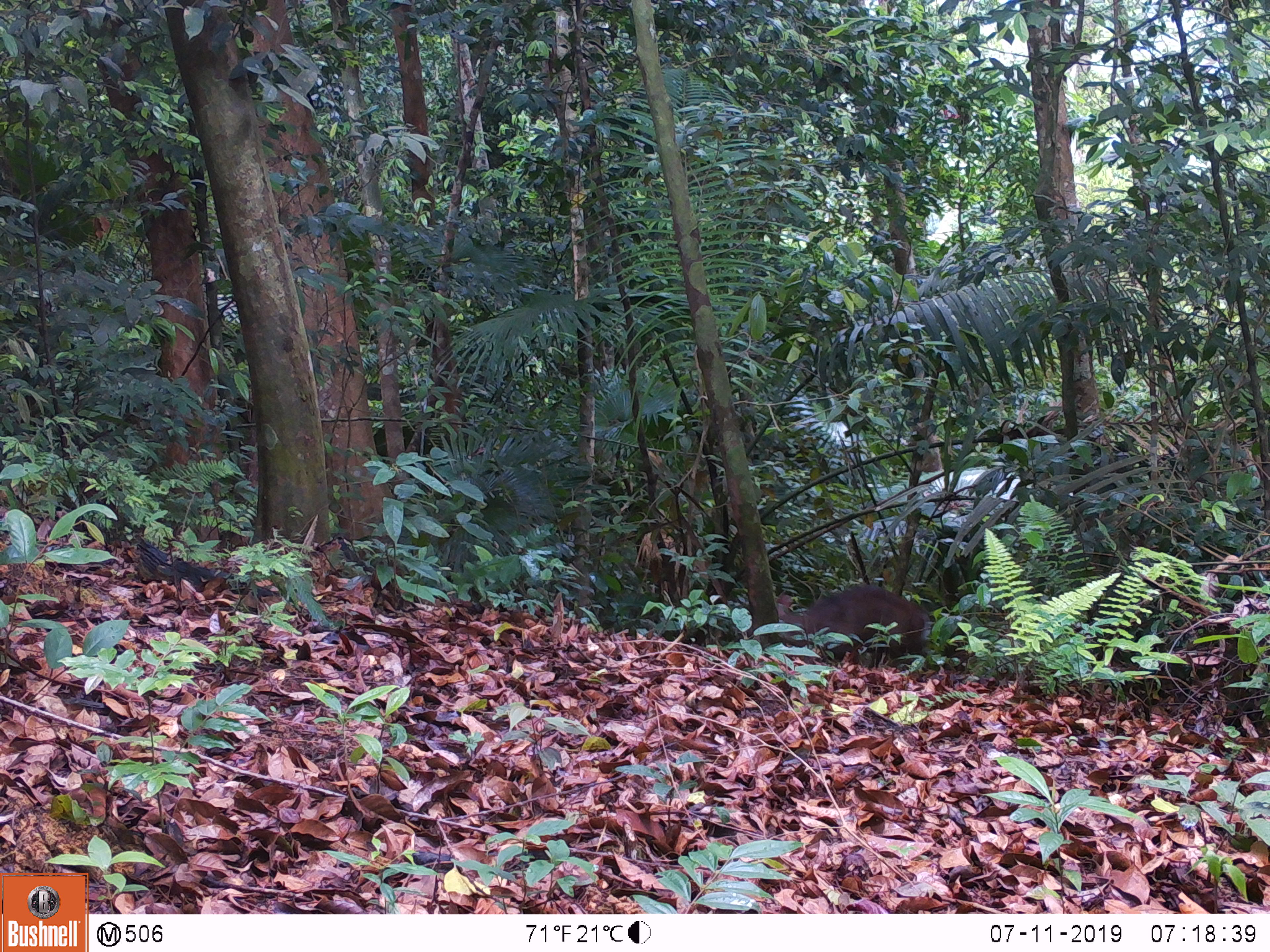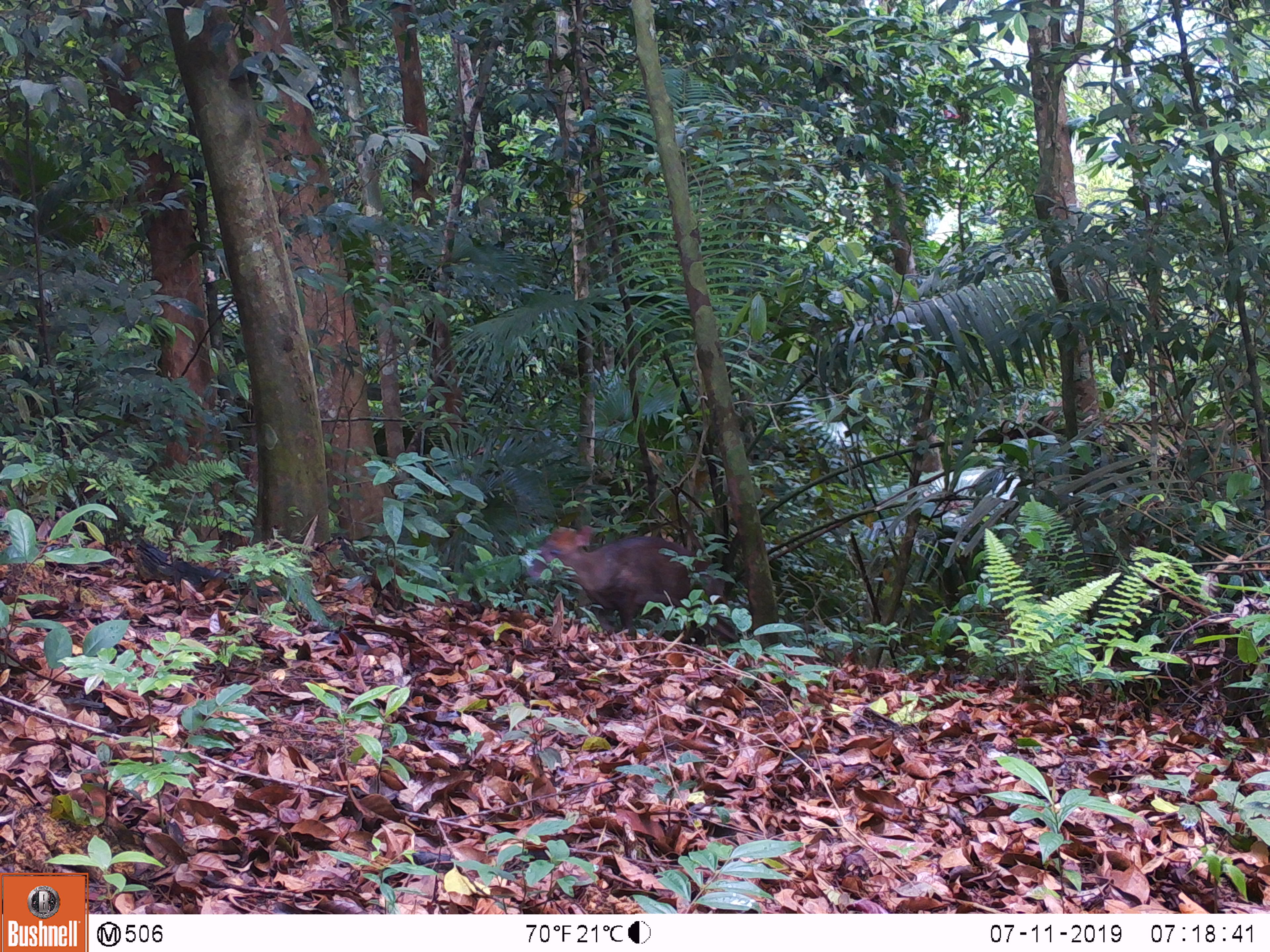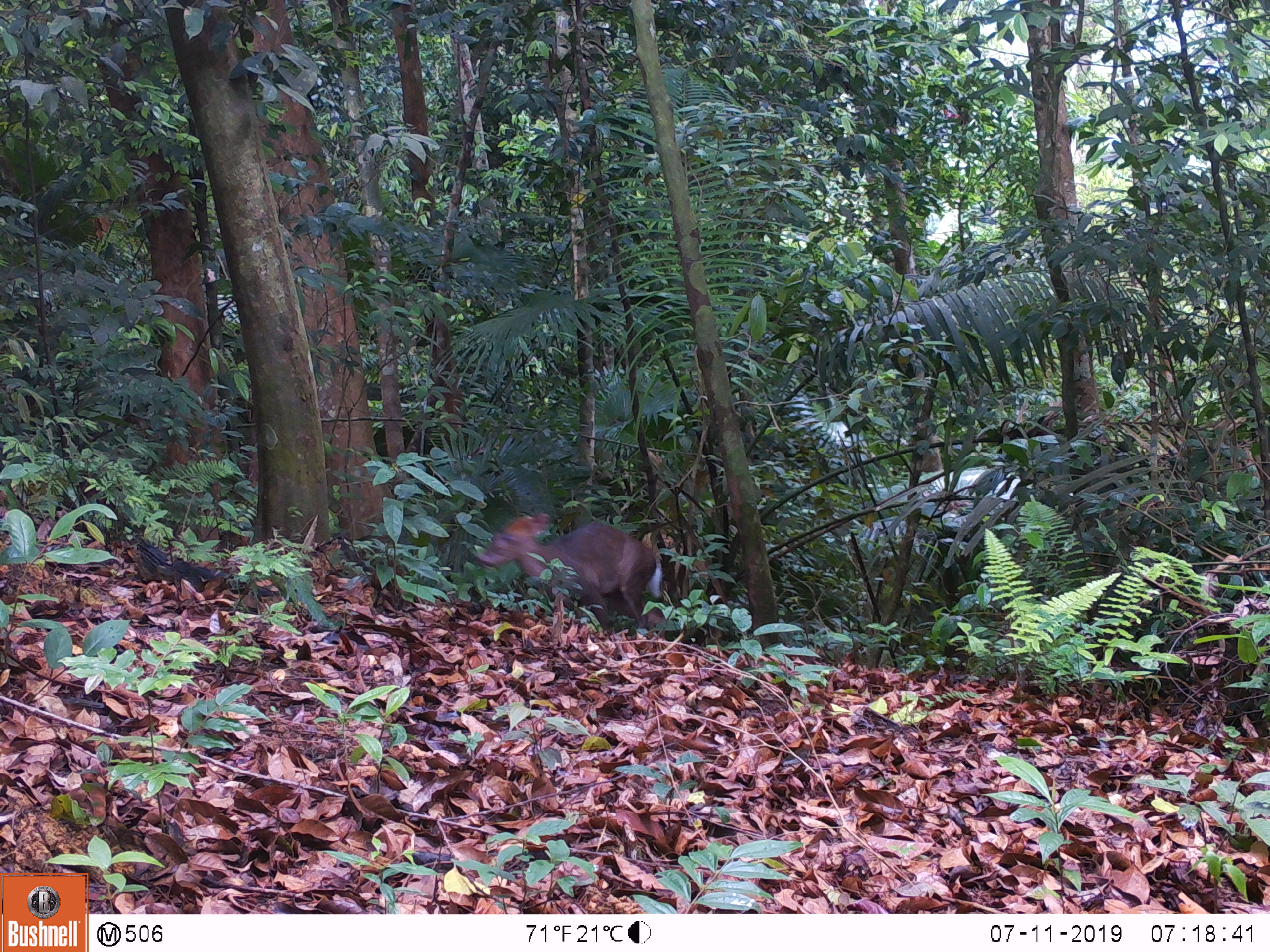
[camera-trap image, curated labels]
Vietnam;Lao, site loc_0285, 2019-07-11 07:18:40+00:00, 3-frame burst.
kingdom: Animalia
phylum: Chordata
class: Mammalia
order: Artiodactyla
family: Cervidae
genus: Muntiacus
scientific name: Muntiacus rooseveltorum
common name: roosevelt's muntjac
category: roosevelts muntjac group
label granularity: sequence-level